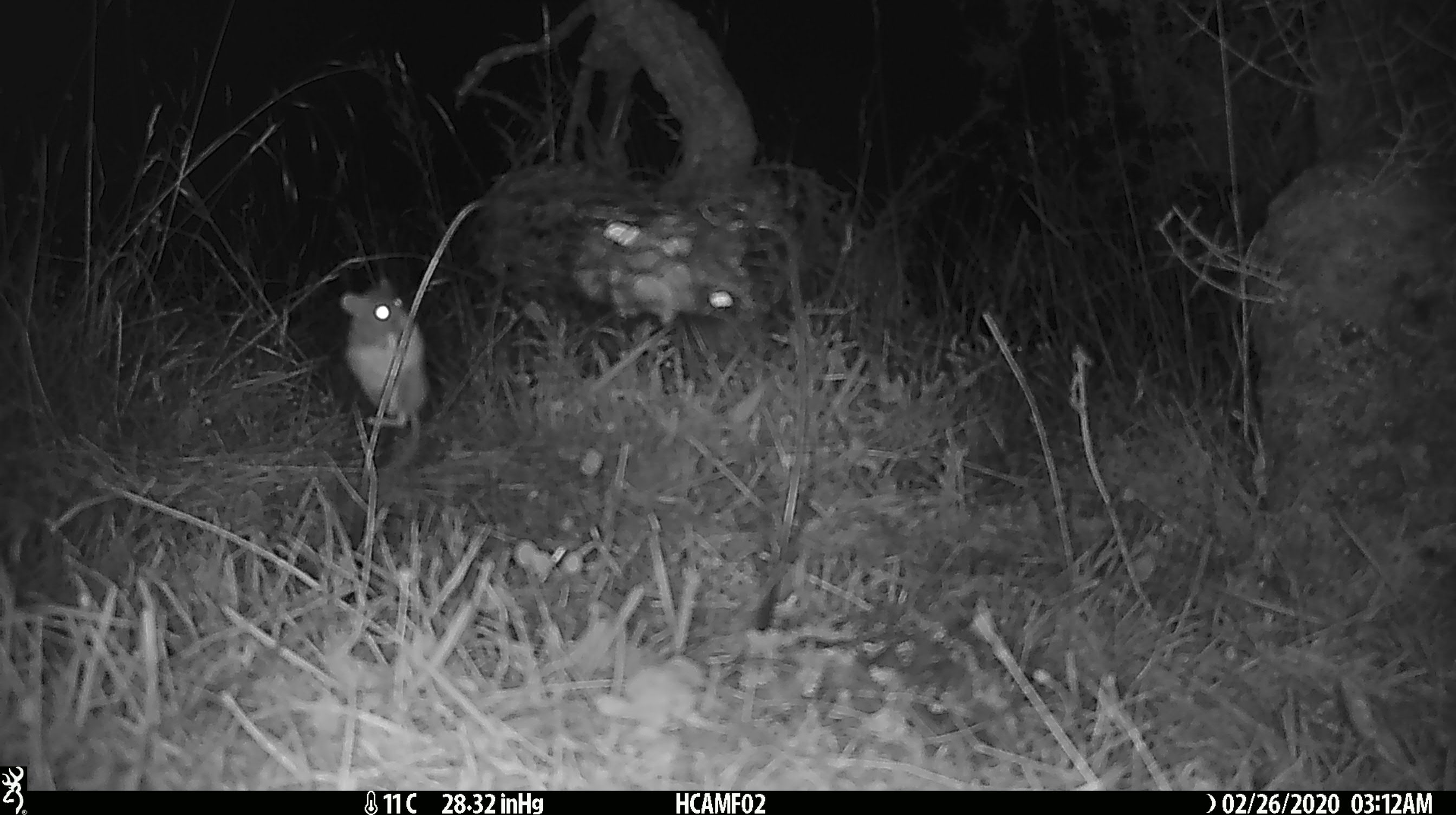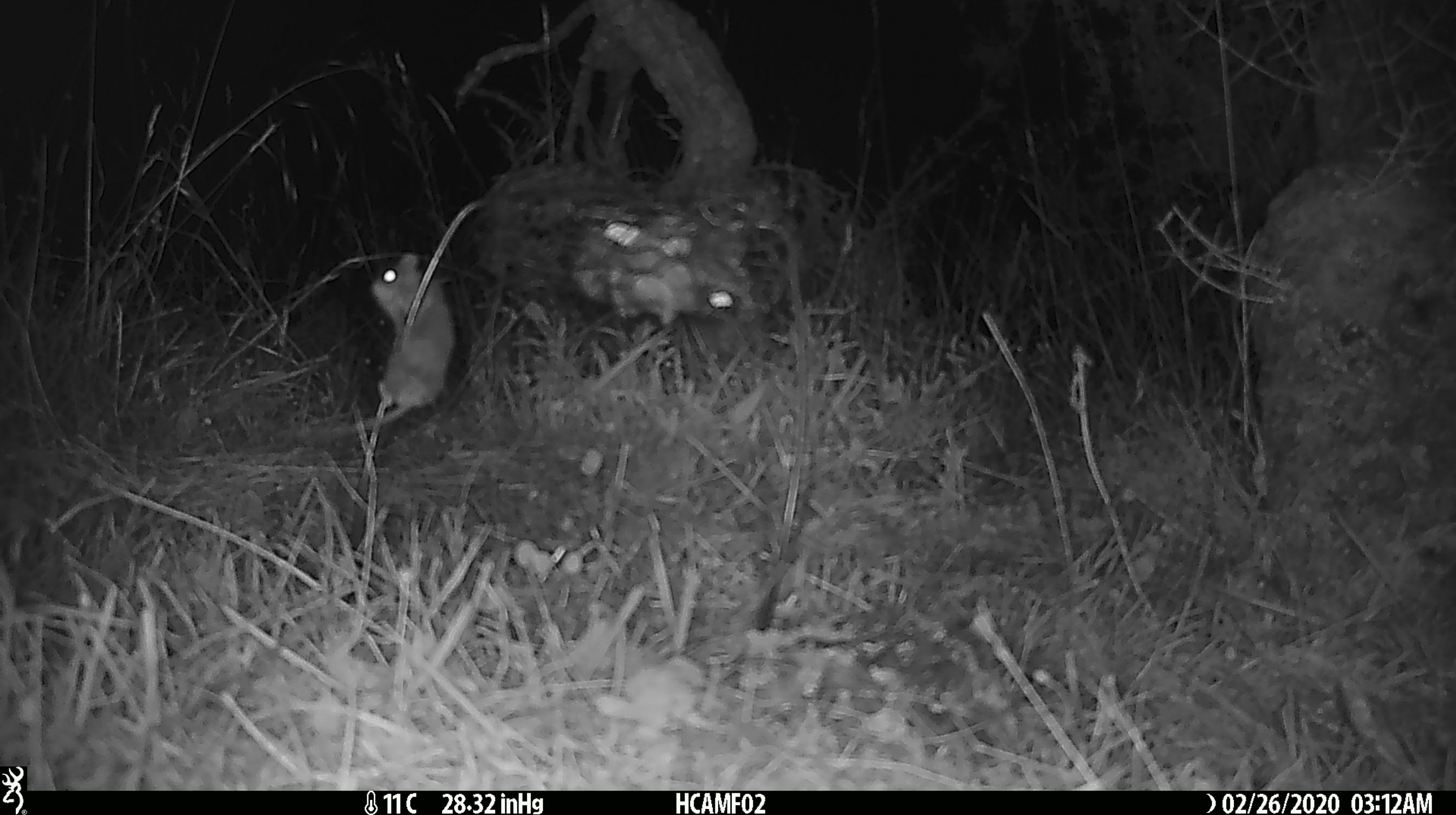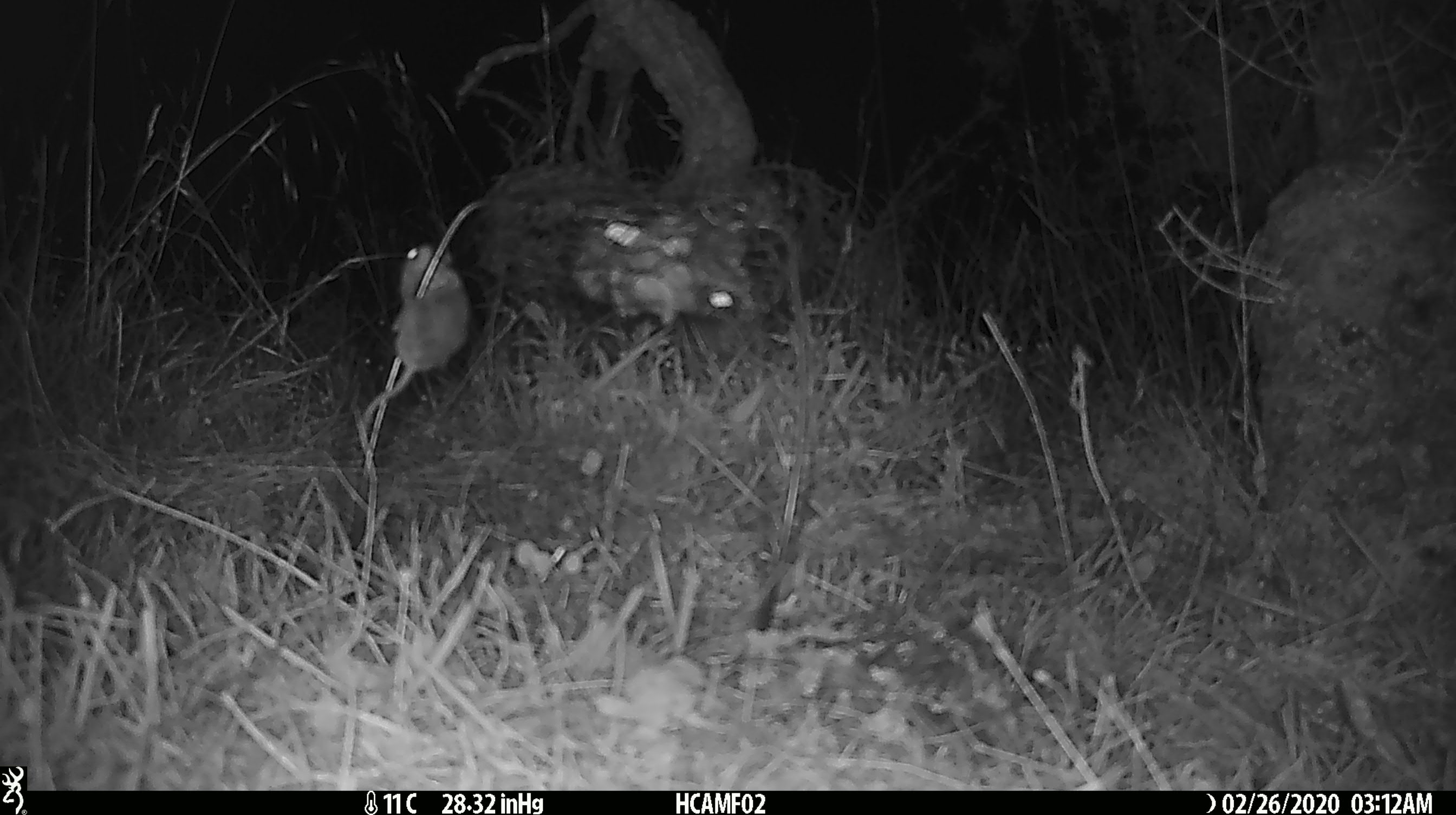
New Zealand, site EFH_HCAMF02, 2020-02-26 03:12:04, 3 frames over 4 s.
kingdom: Animalia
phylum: Chordata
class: Mammalia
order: Rodentia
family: Muridae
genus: Mus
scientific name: Mus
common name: mouse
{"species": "mouse (Mus)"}